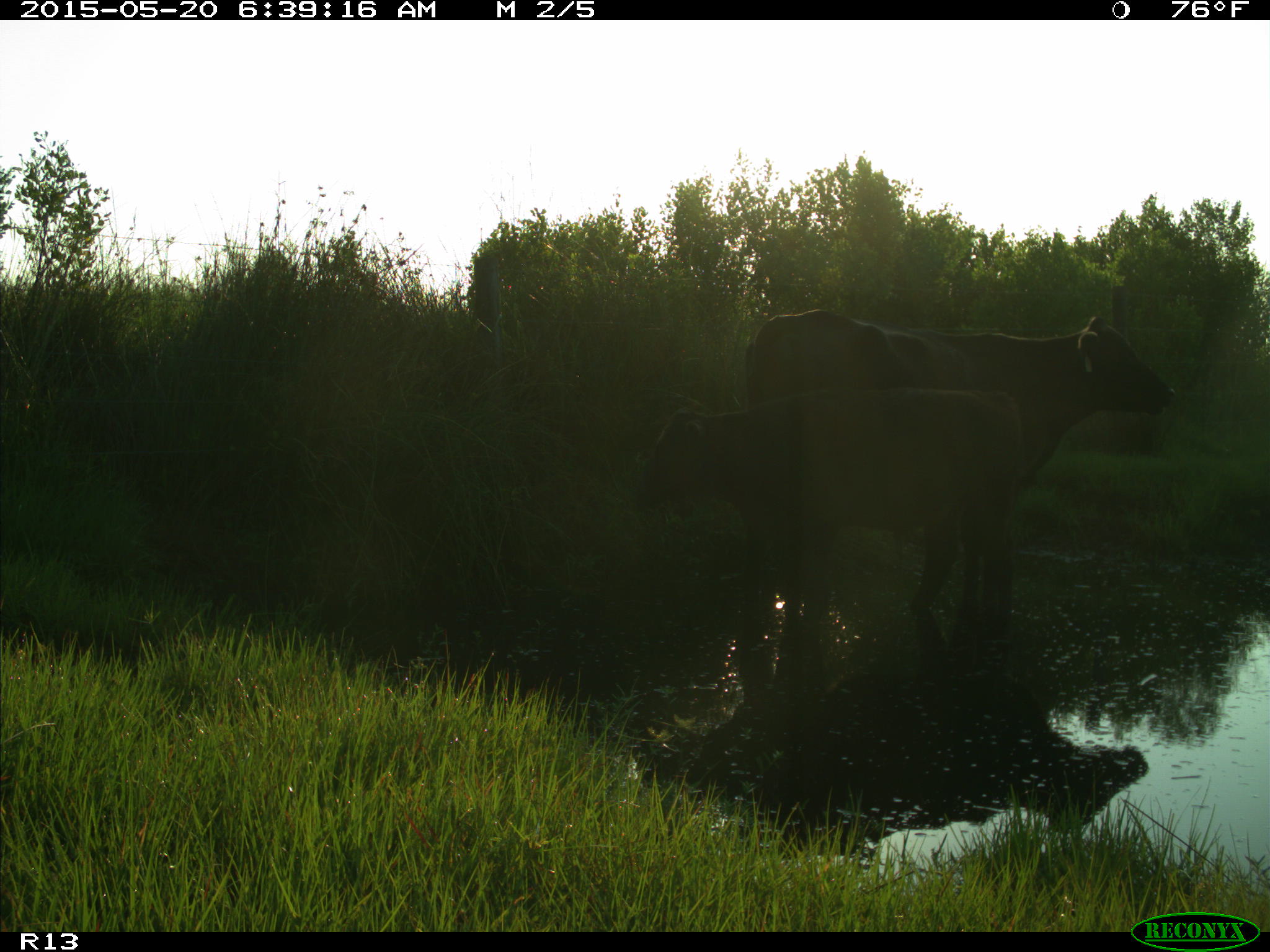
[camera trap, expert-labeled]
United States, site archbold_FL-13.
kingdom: Animalia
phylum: Chordata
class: Mammalia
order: Artiodactyla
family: Bovidae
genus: Bos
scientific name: Bos taurus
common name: domestic cow